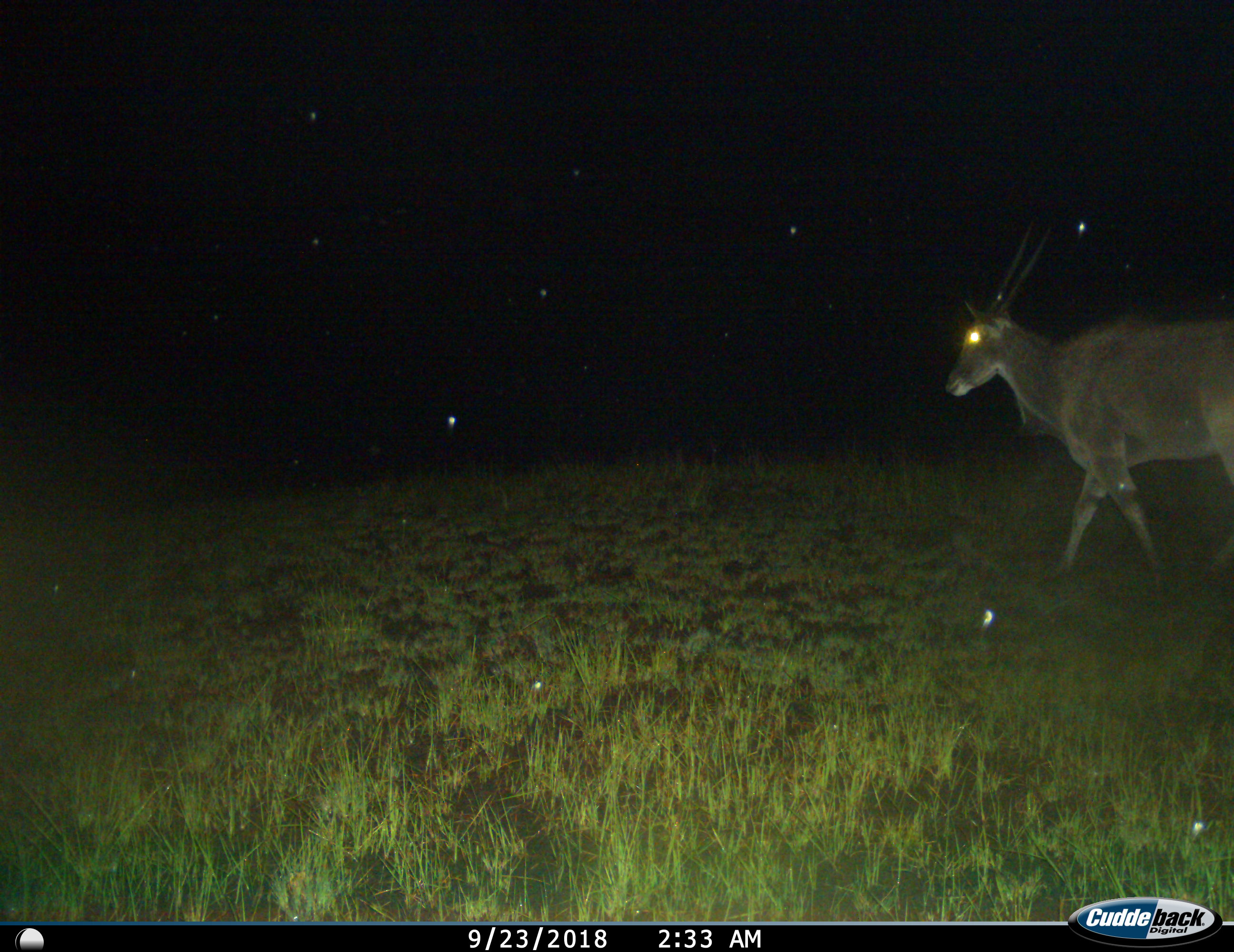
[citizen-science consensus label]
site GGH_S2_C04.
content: unidentified animal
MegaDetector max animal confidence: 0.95